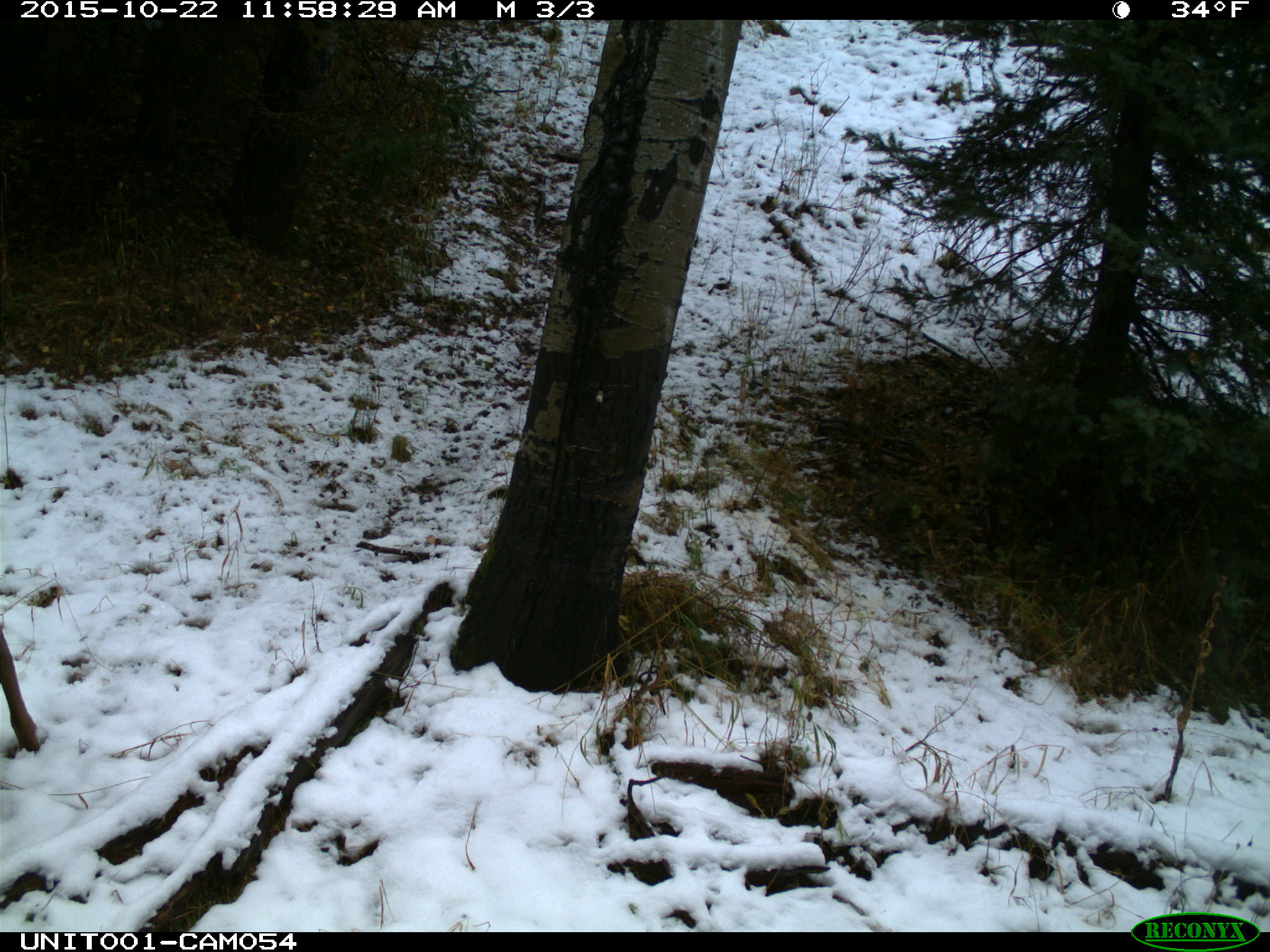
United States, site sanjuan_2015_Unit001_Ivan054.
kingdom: Animalia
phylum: Chordata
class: Mammalia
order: Artiodactyla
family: Cervidae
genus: Cervus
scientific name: Cervus elaphus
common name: red deer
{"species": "Cervus elaphus (red deer)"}